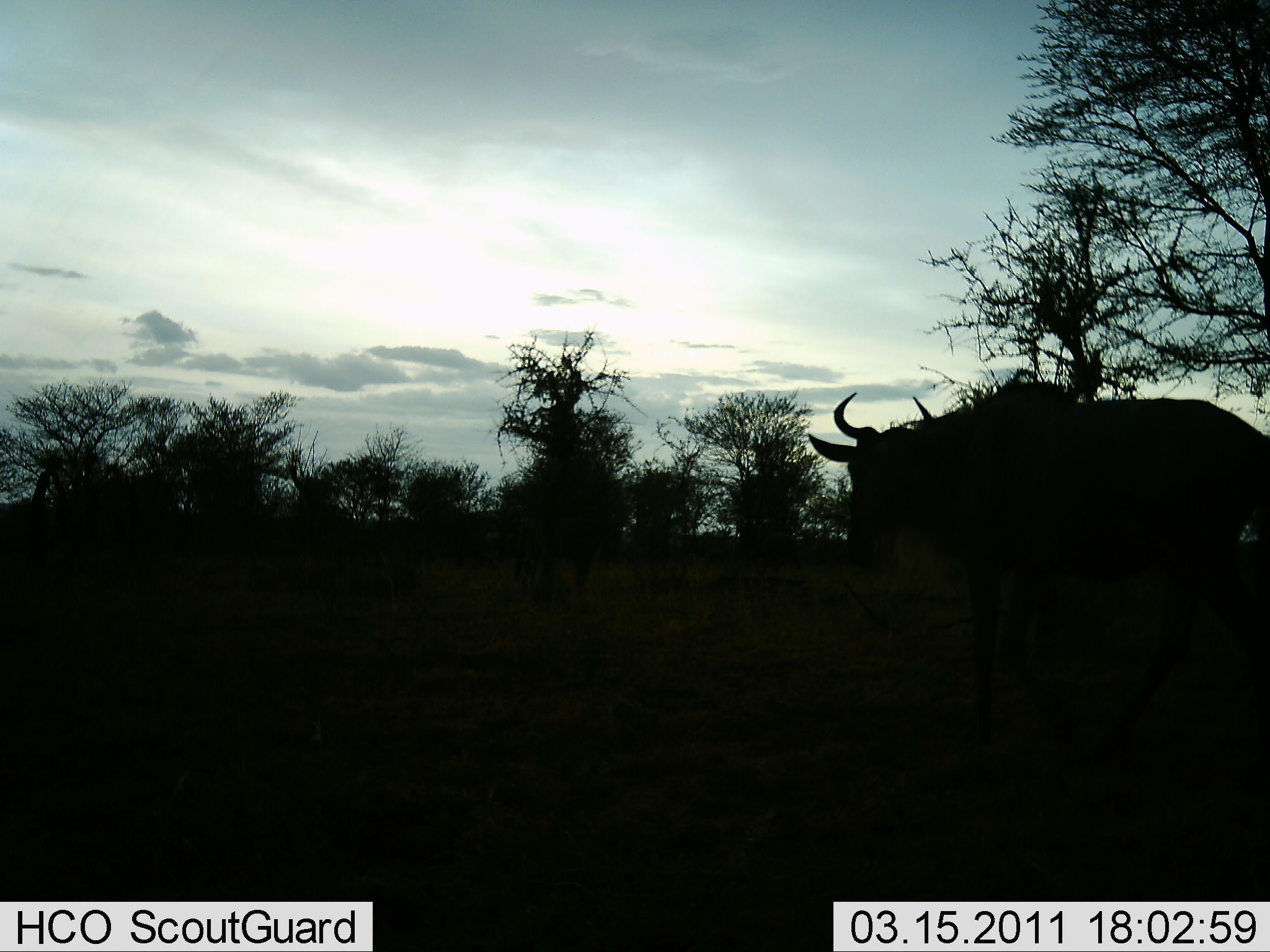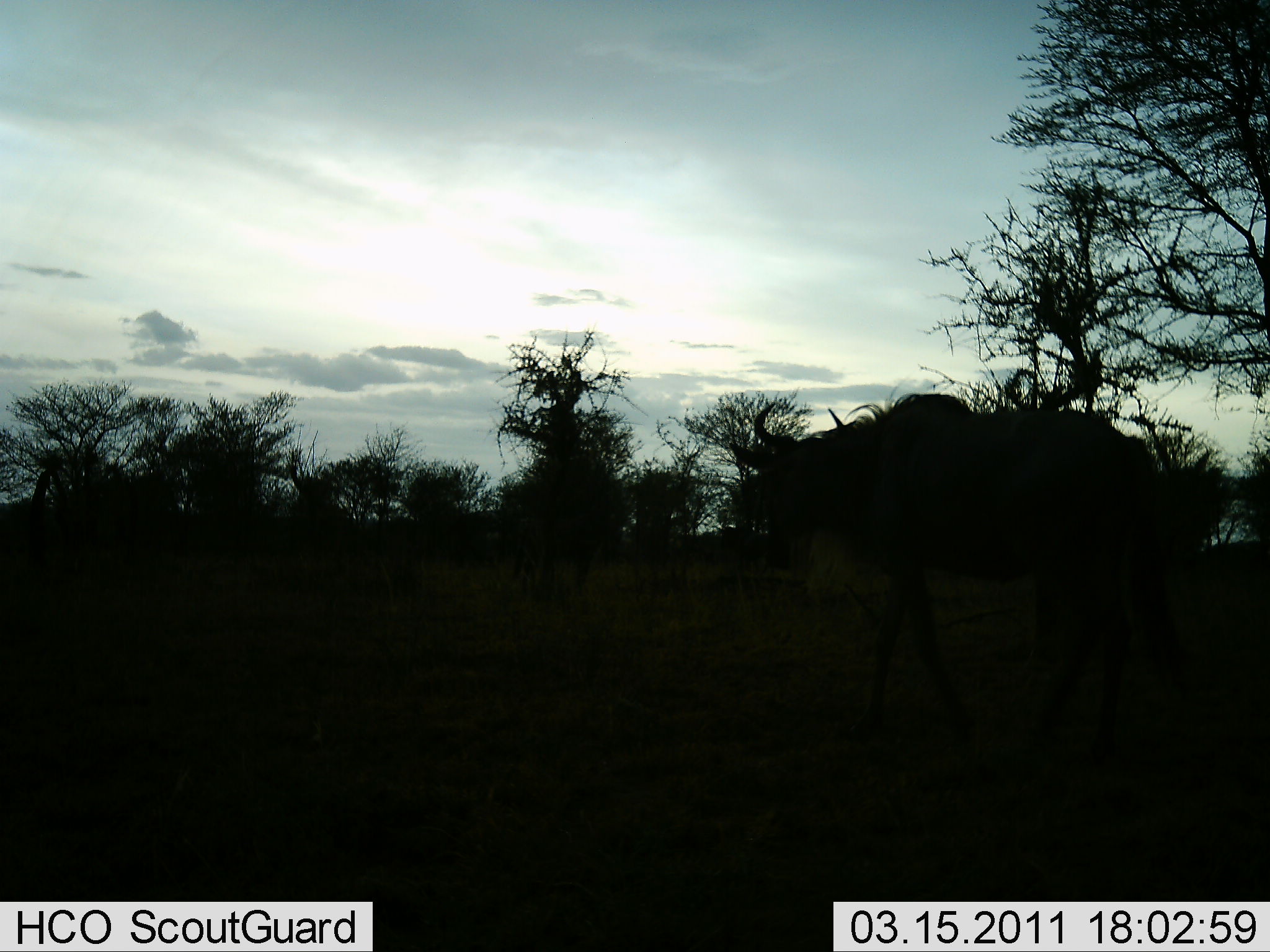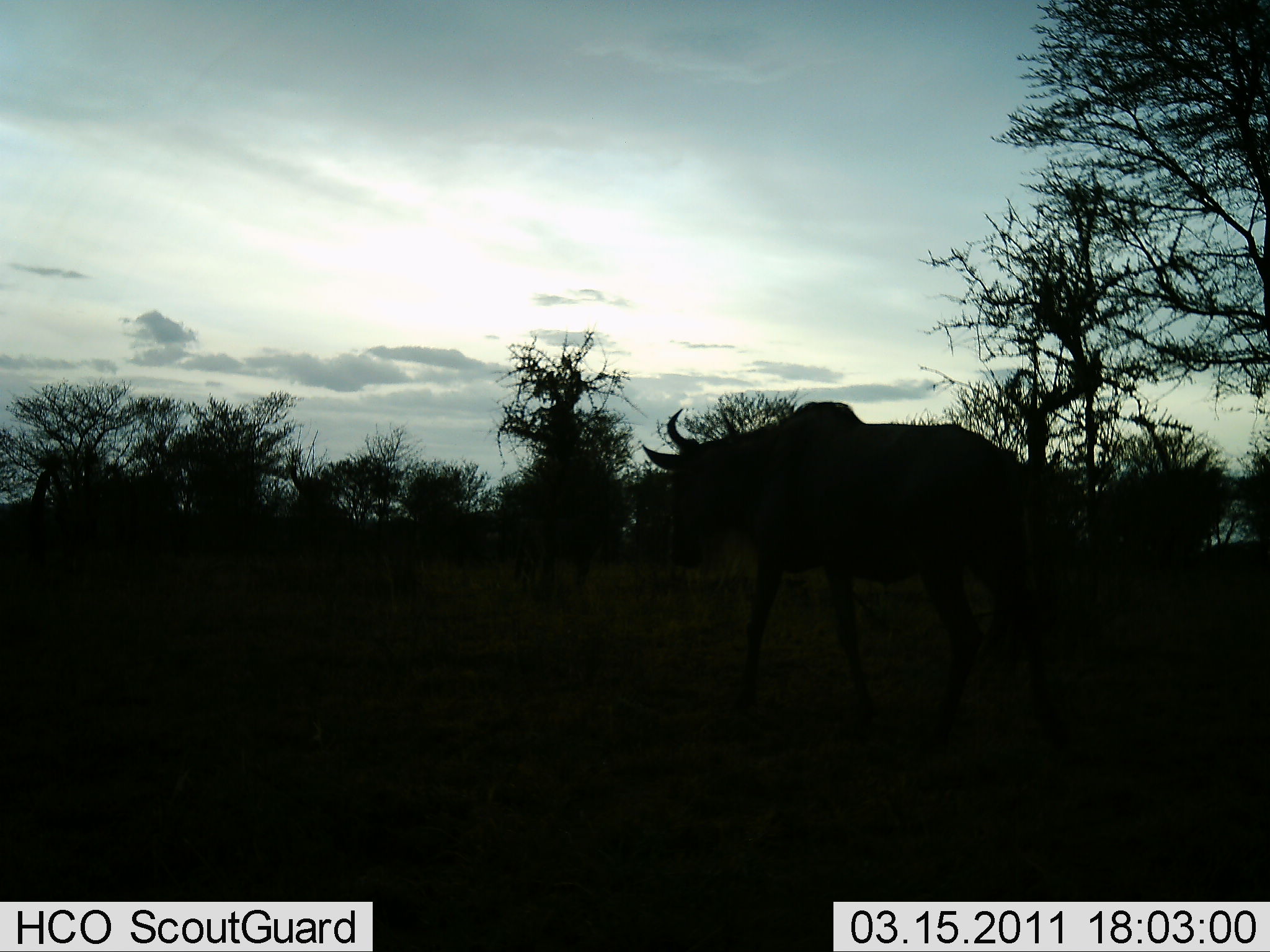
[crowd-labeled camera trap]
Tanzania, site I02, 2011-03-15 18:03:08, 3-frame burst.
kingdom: Animalia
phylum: Chordata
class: Mammalia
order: Artiodactyla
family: Bovidae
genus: Connochaetes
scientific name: Connochaetes taurinus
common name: blue wildebeest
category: wildebeest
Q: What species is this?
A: Wildebeest (blue wildebeest) (Connochaetes taurinus).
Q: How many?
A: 1.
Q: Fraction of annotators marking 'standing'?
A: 9%.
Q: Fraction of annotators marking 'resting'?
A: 0%.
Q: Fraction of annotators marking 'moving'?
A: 100%.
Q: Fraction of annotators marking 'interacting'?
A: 0%.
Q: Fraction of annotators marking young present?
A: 0%.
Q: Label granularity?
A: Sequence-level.